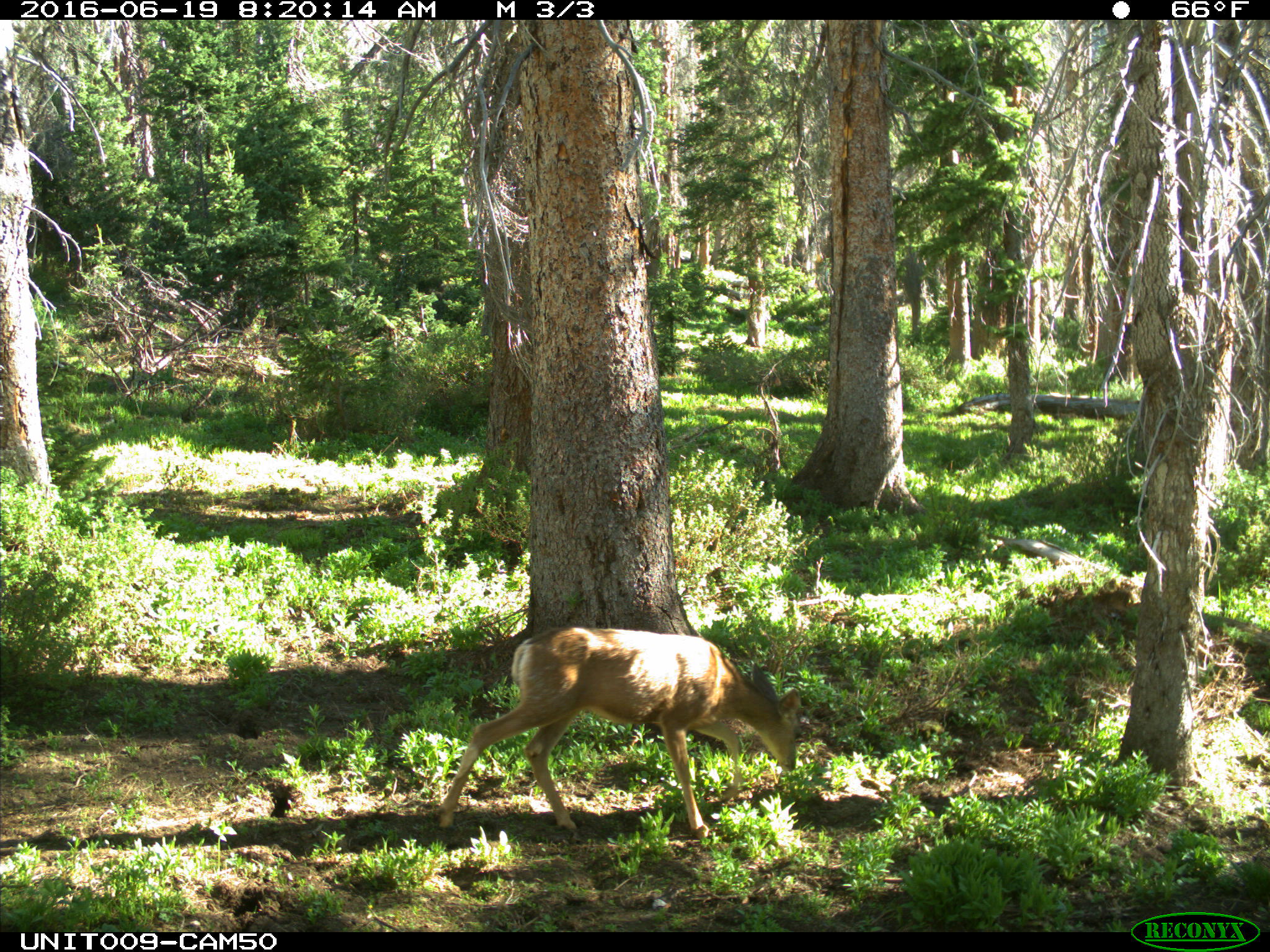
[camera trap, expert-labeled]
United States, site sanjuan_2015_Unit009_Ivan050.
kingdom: Animalia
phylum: Chordata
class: Mammalia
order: Artiodactyla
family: Cervidae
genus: Odocoileus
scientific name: Odocoileus hemionus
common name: mule deer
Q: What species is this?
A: Odocoileus hemionus (mule deer).